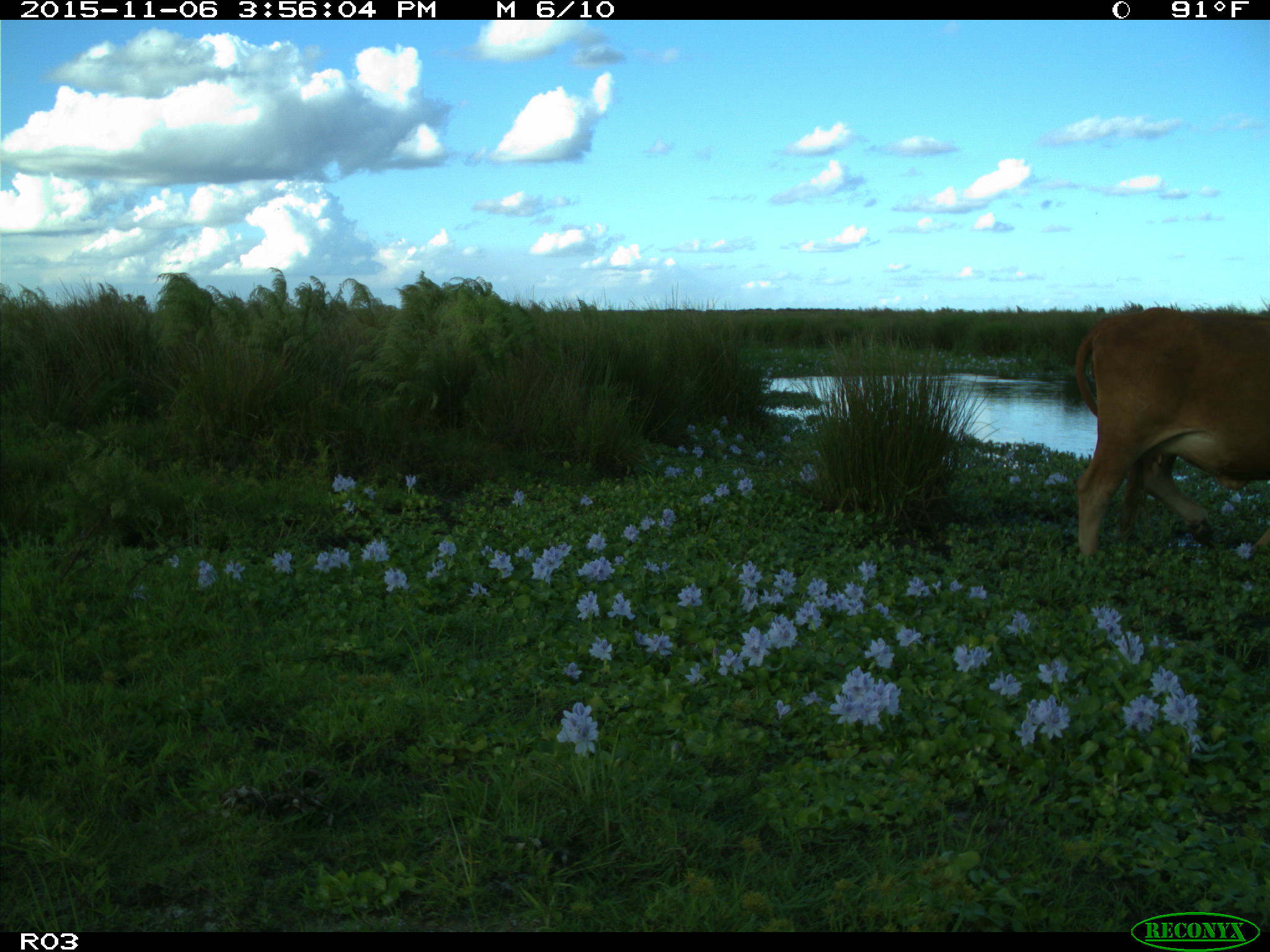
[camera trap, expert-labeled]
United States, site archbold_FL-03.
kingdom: Animalia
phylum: Chordata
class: Mammalia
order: Artiodactyla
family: Bovidae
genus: Bos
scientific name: Bos taurus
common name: domestic cow